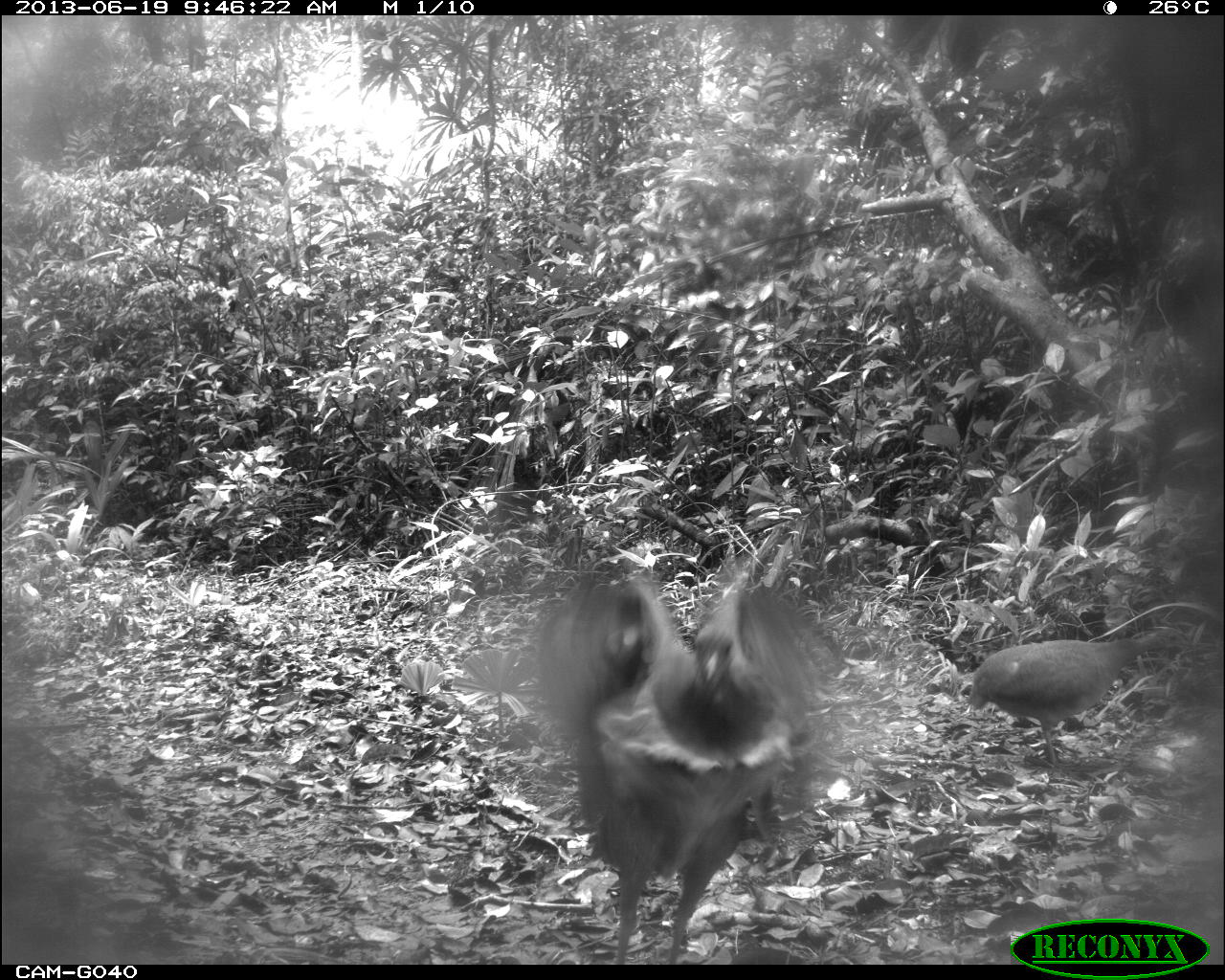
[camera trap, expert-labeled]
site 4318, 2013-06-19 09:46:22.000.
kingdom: Animalia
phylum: Chordata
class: Aves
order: Tinamiformes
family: Tinamidae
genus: Tinamus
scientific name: Tinamus major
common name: great tinamou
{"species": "Tinamus major (great tinamou)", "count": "2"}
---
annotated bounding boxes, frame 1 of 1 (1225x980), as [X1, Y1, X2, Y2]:
tinamus major: [532, 571, 836, 965]; [968, 623, 1202, 774]